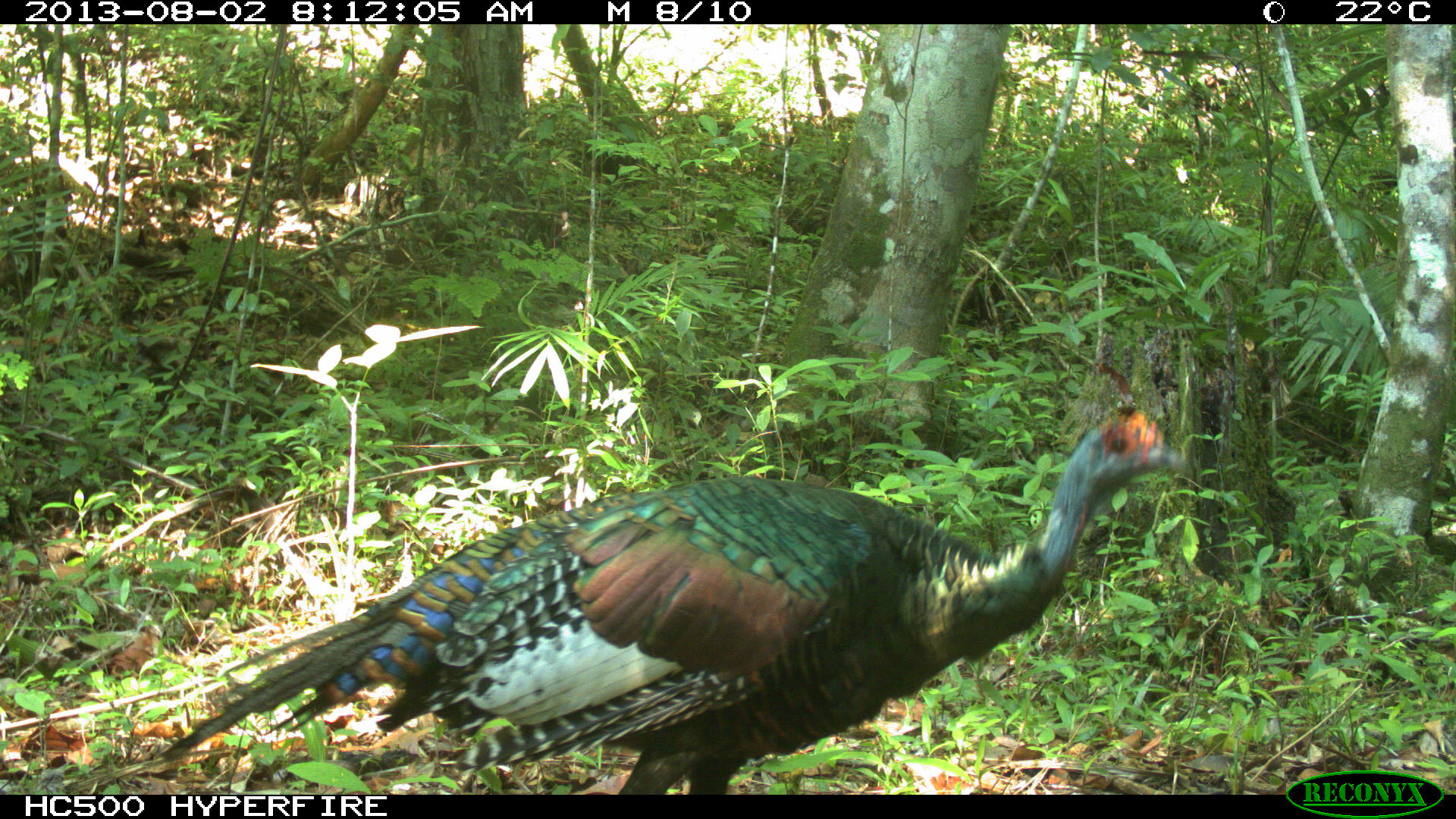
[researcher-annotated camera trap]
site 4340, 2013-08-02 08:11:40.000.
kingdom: Animalia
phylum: Chordata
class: Aves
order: Galliformes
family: Phasianidae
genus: Meleagris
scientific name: Meleagris ocellata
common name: ocellated turkey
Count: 1.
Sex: male.